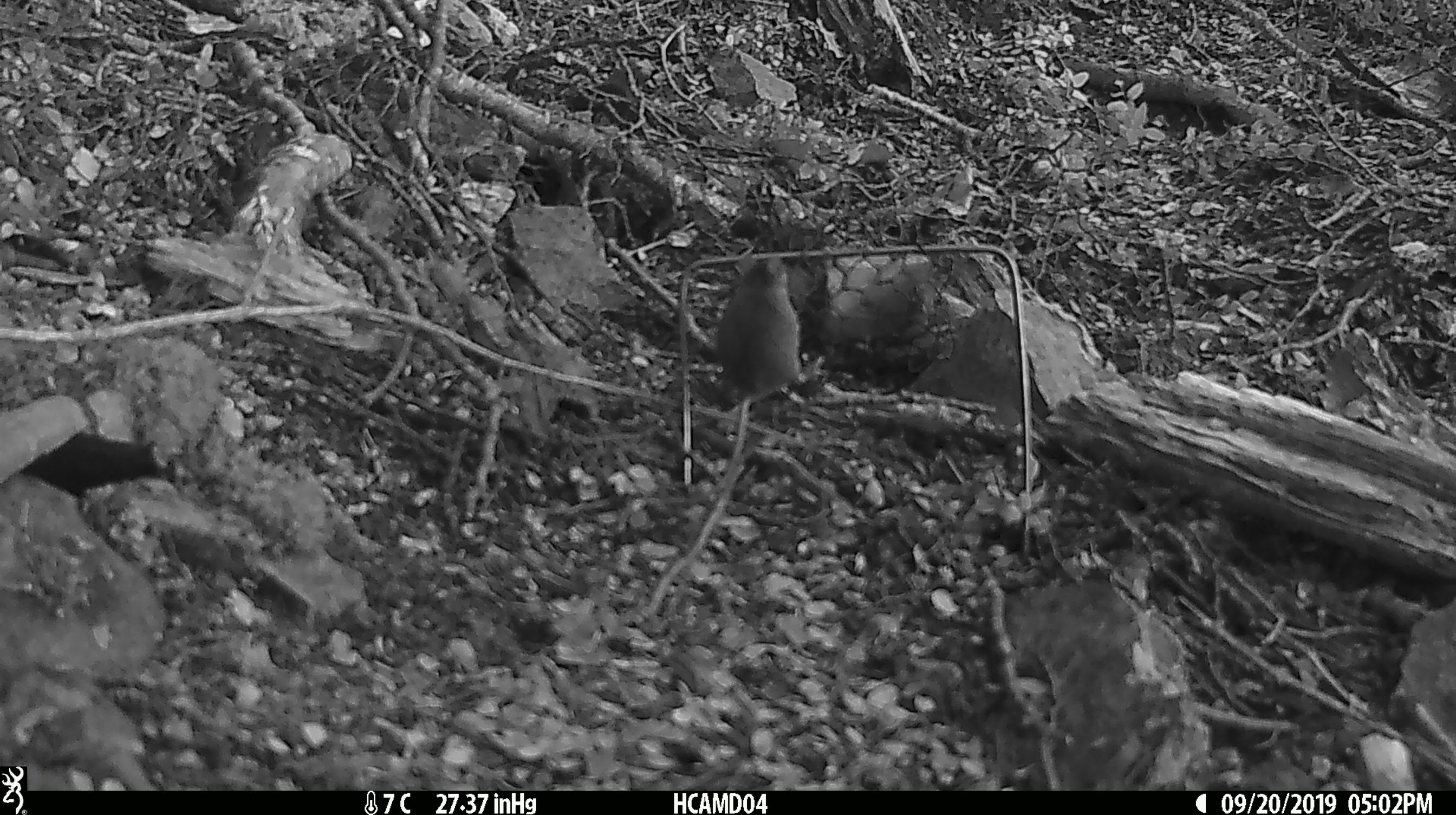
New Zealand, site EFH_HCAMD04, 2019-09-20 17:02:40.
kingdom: Animalia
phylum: Chordata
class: Mammalia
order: Rodentia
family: Muridae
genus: Mus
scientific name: Mus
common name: mouse